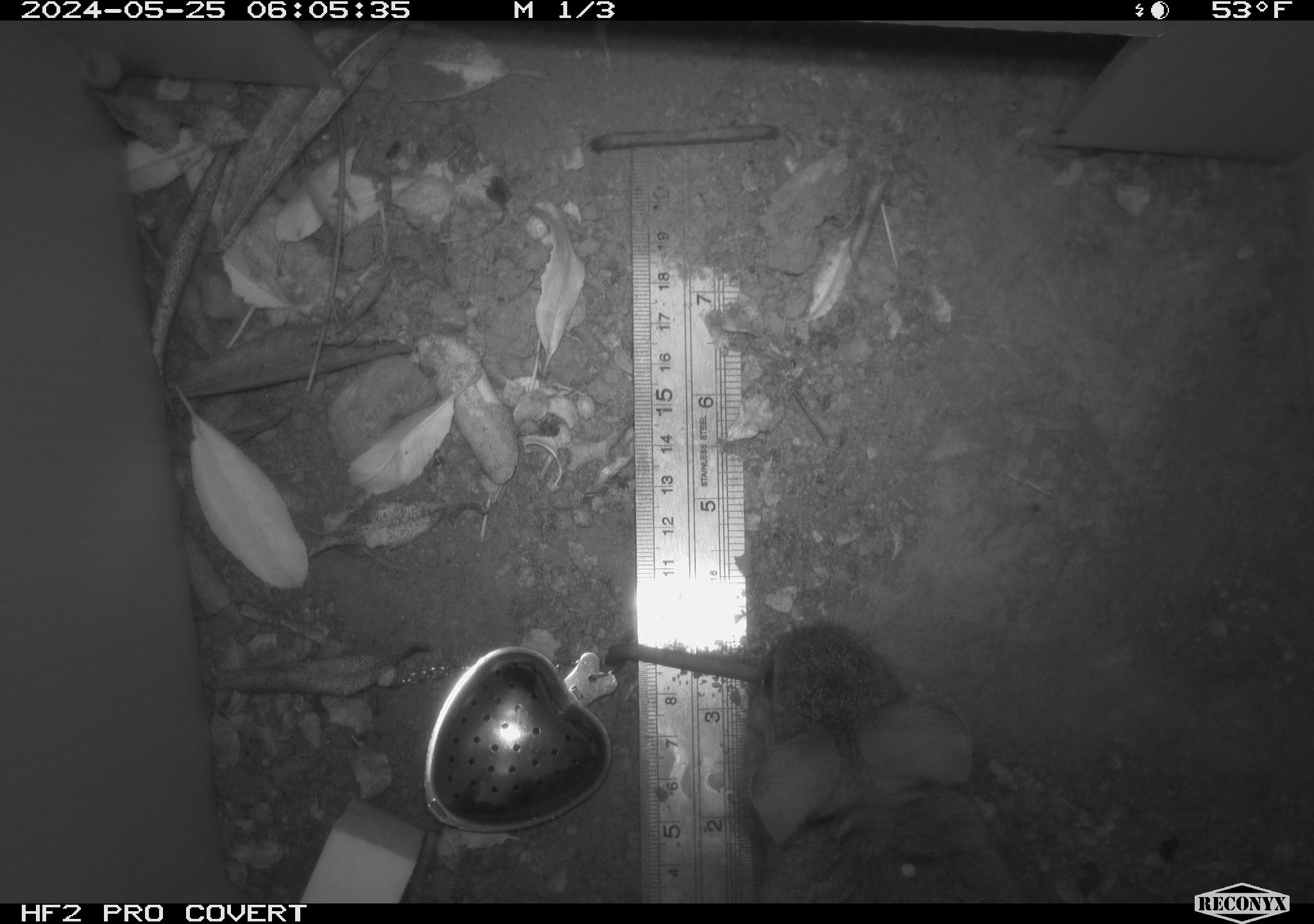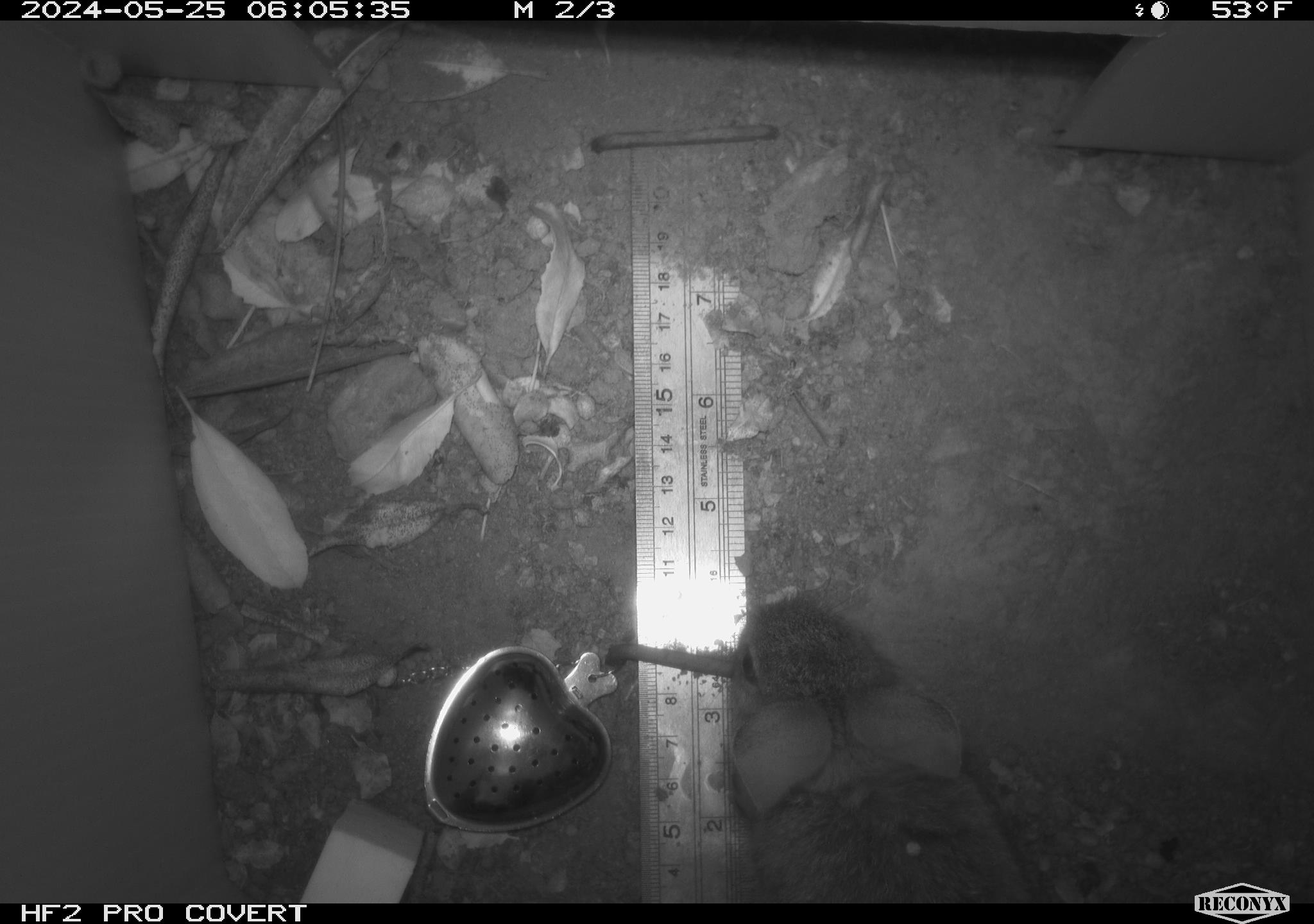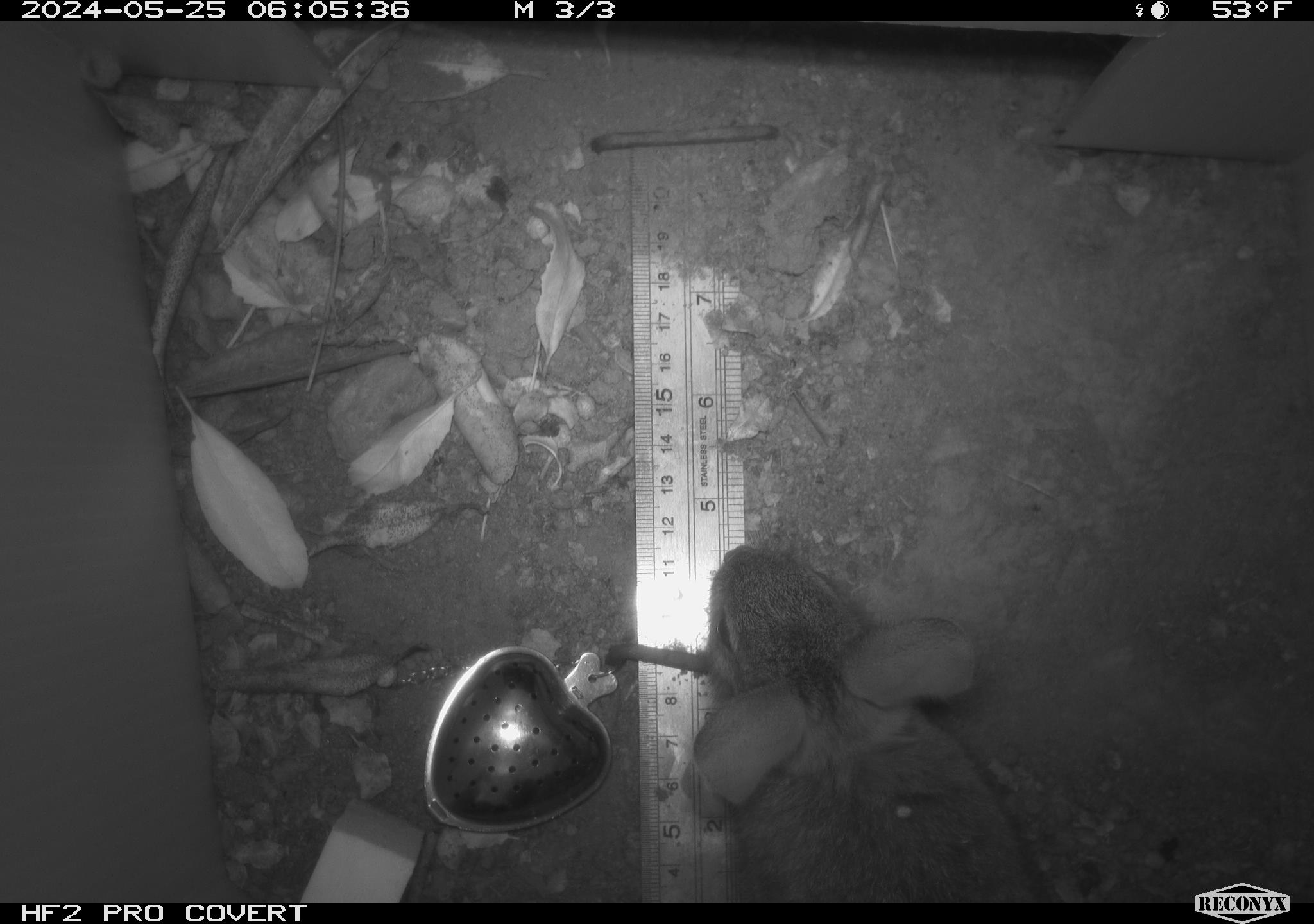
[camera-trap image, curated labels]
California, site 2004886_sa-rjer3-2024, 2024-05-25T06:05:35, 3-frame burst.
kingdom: Animalia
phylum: Chordata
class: Mammalia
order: Lagomorpha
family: Leporidae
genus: Sylvilagus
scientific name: Sylvilagus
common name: cottontail rabbits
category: sylvilagus species